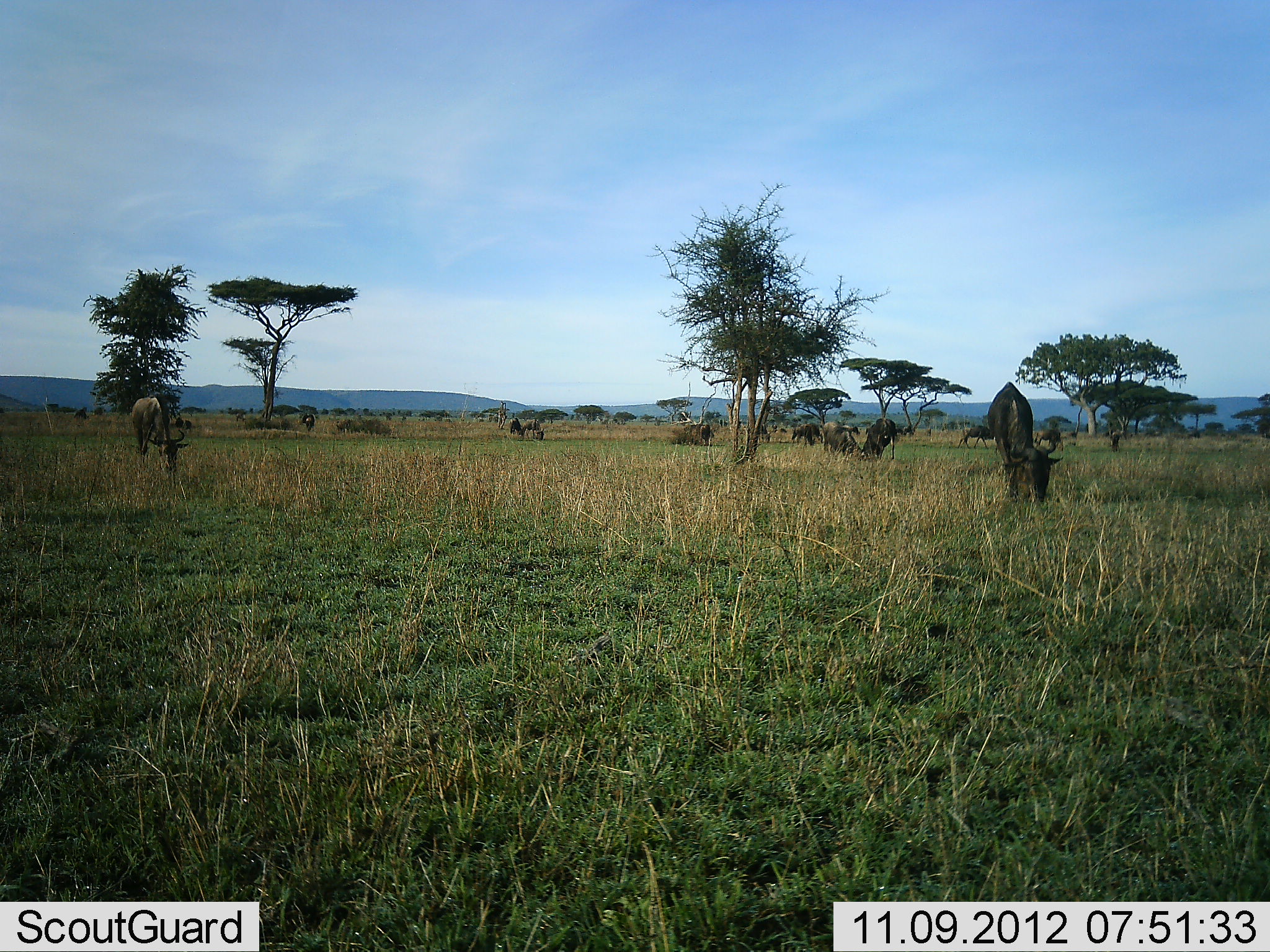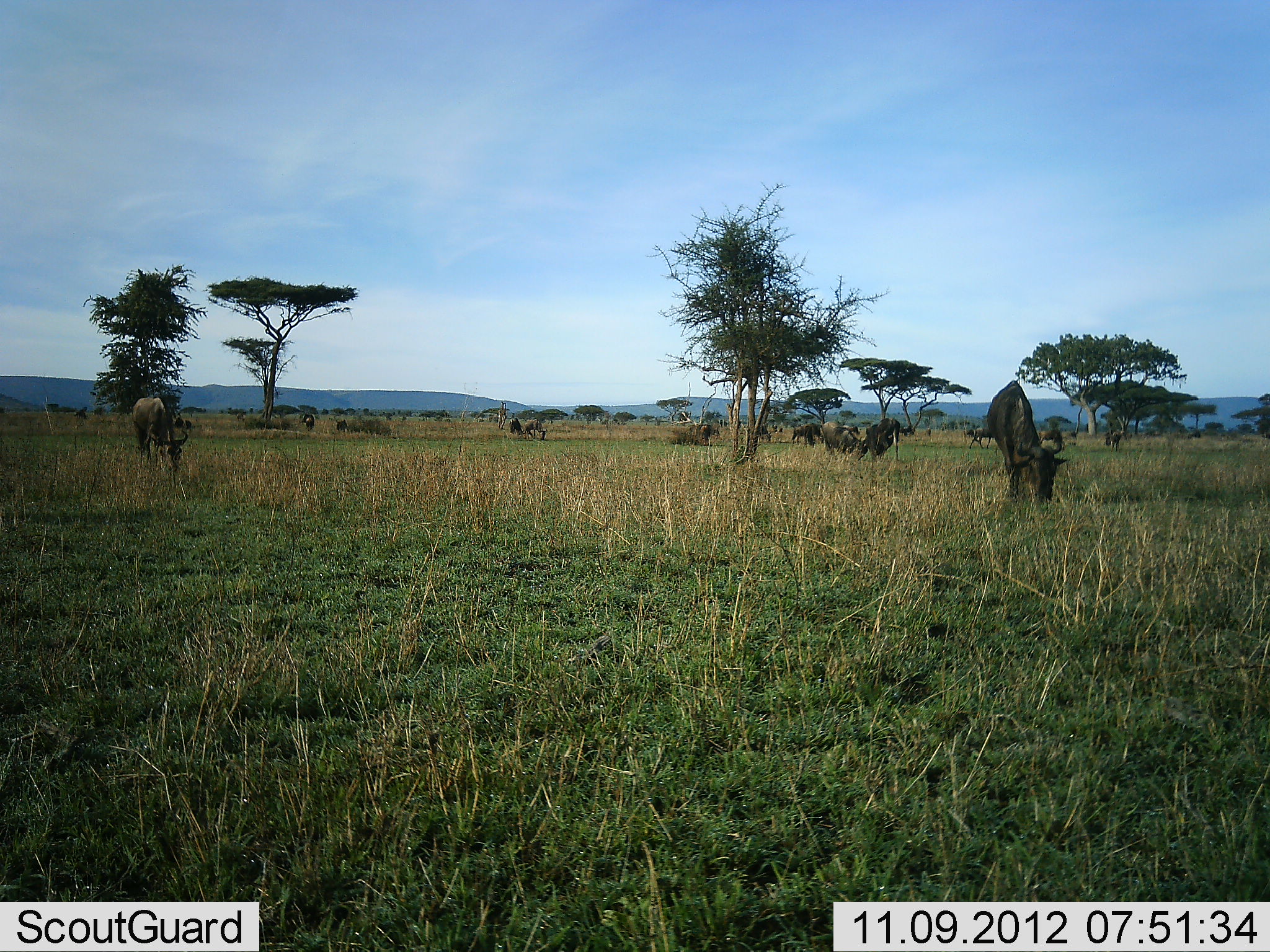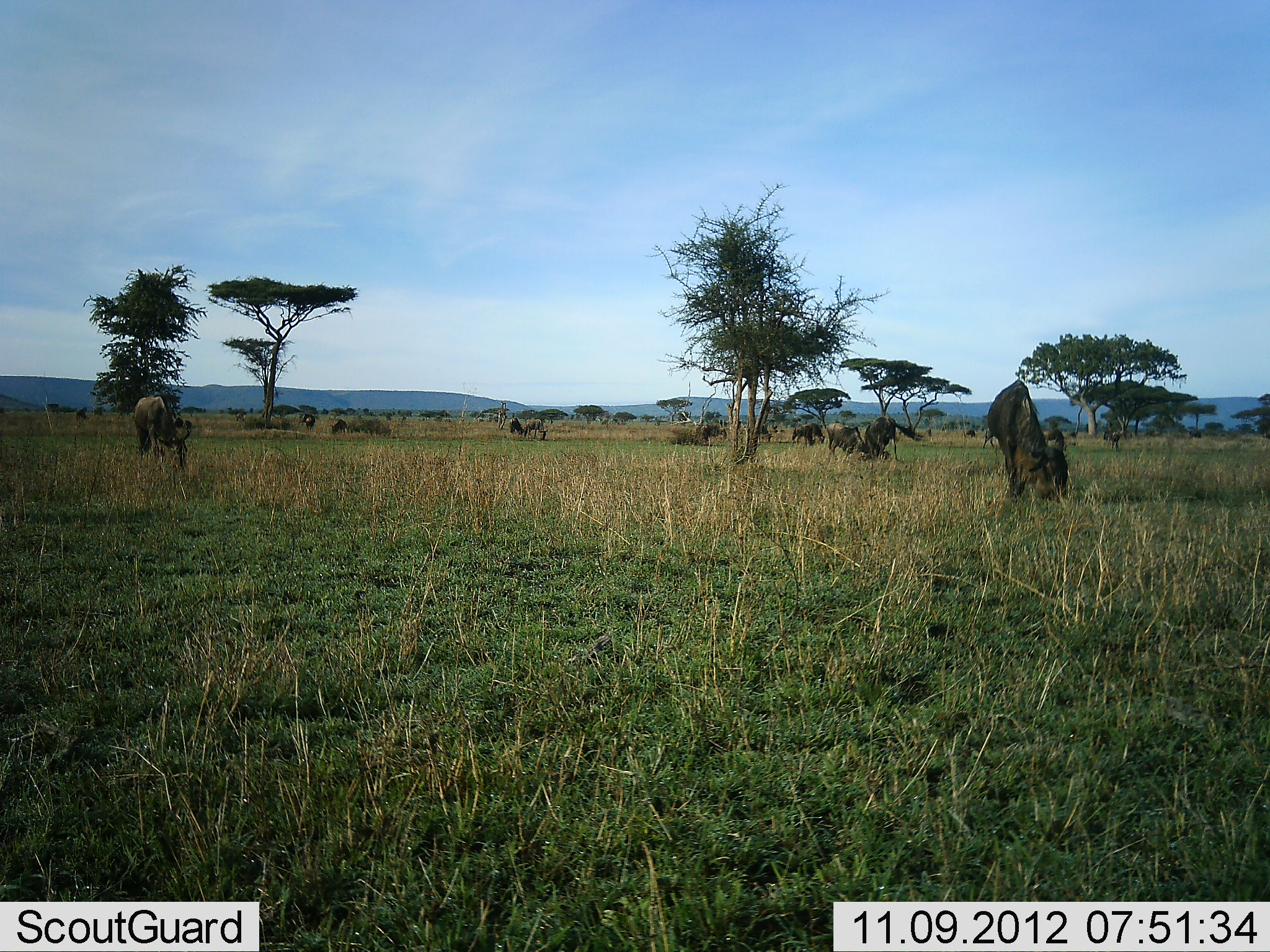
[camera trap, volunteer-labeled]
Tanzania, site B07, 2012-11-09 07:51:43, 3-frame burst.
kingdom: Animalia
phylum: Chordata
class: Mammalia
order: Artiodactyla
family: Bovidae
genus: Connochaetes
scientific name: Connochaetes taurinus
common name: blue wildebeest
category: wildebeest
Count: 11-50.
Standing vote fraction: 30%.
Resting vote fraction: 0%.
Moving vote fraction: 20%.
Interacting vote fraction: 30%.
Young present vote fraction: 10%.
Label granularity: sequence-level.